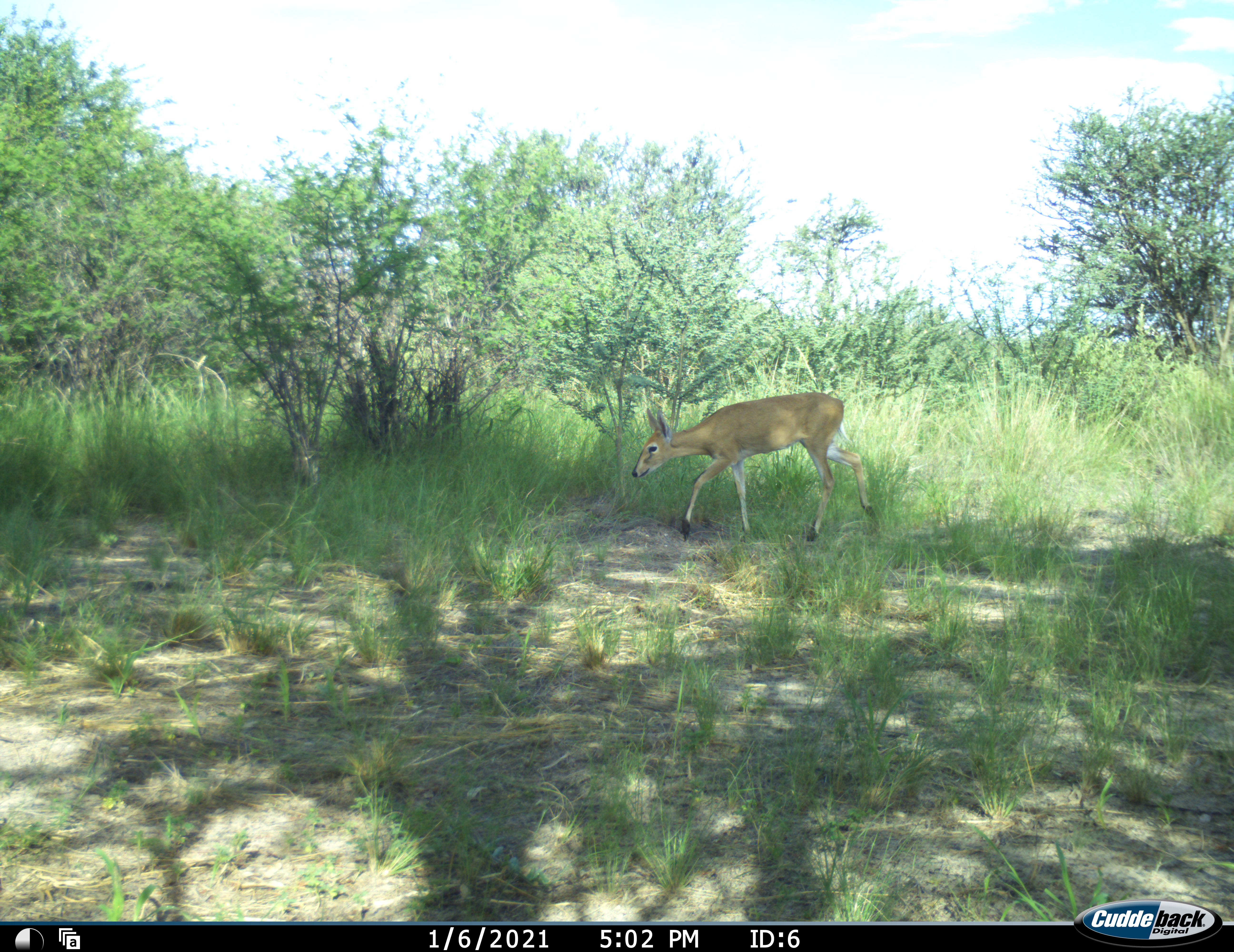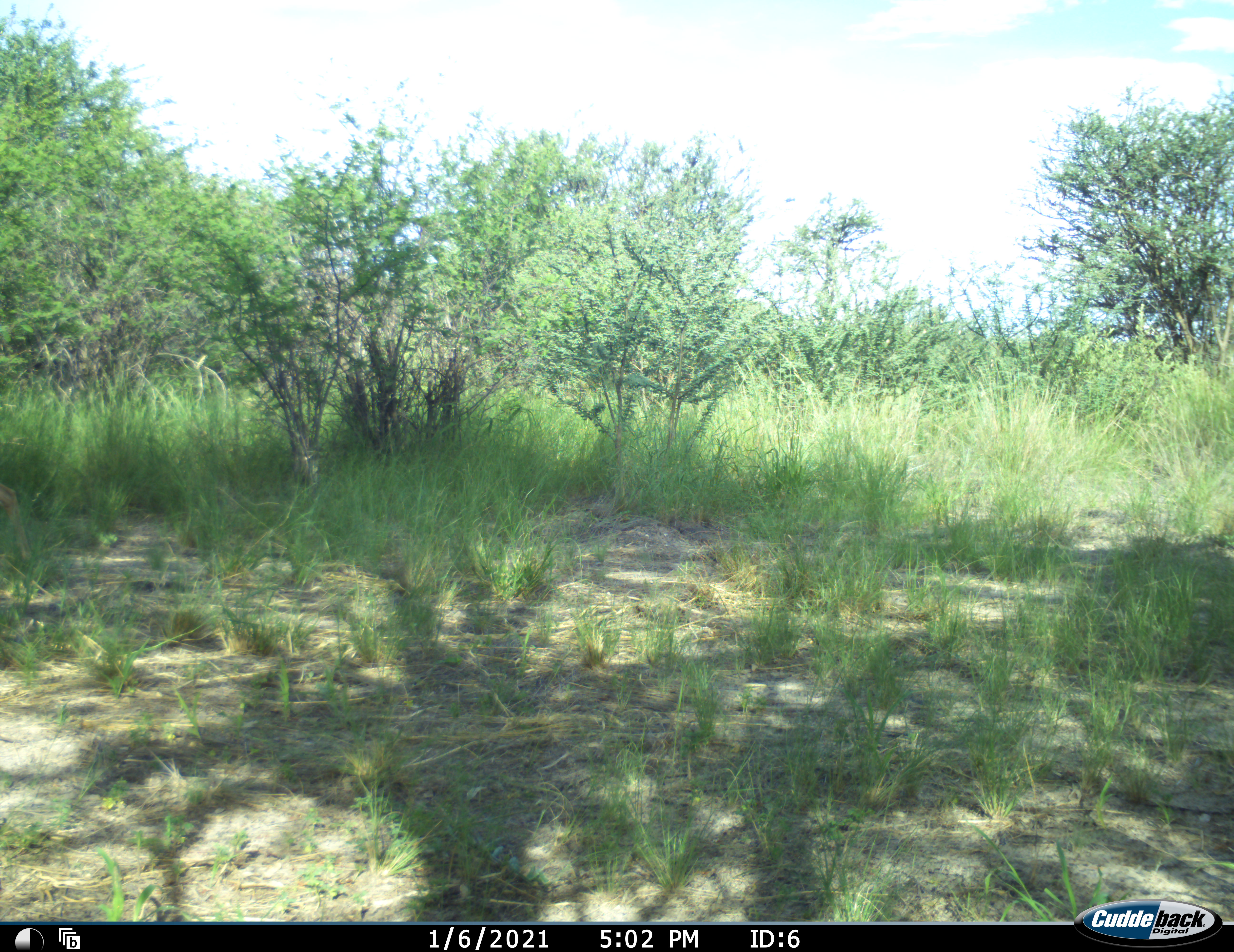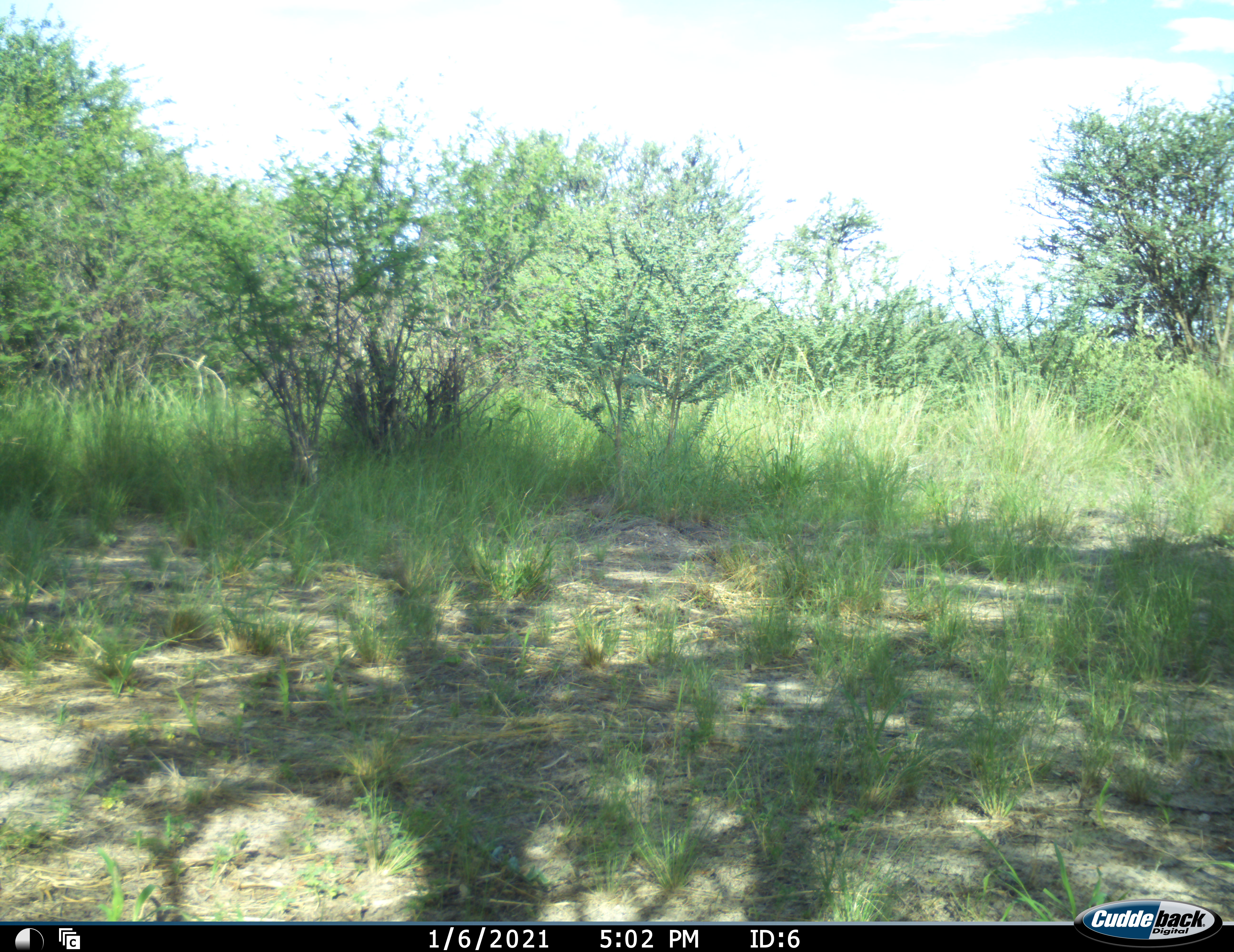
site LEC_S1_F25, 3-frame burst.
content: unidentified animal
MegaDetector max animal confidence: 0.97